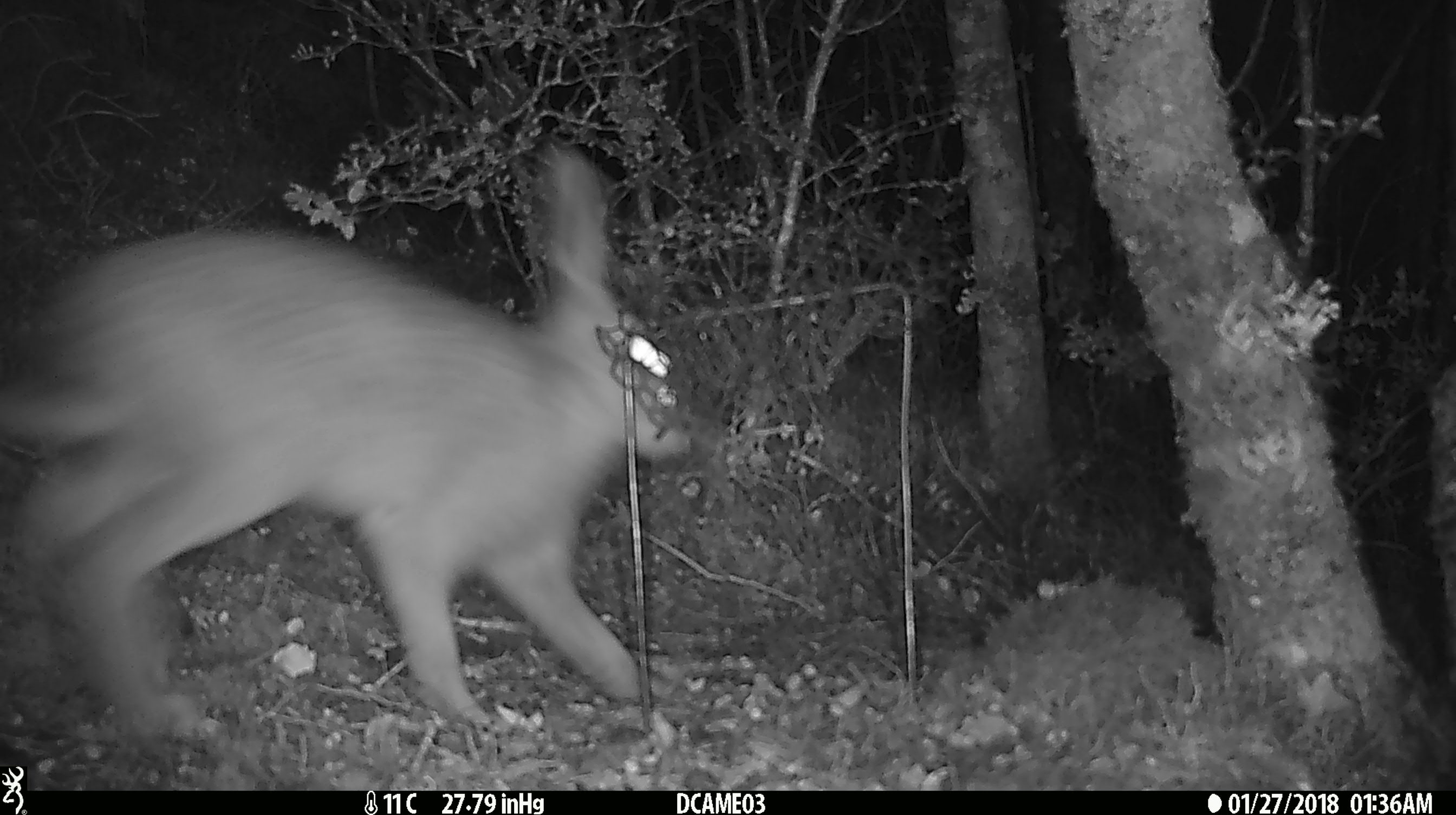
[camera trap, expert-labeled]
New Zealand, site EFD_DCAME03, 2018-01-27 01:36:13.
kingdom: Animalia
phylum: Chordata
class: Mammalia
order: Lagomorpha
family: Leporidae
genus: Lepus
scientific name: Lepus europaeus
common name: brown hare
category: hare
Hare (brown hare) (Lepus europaeus).